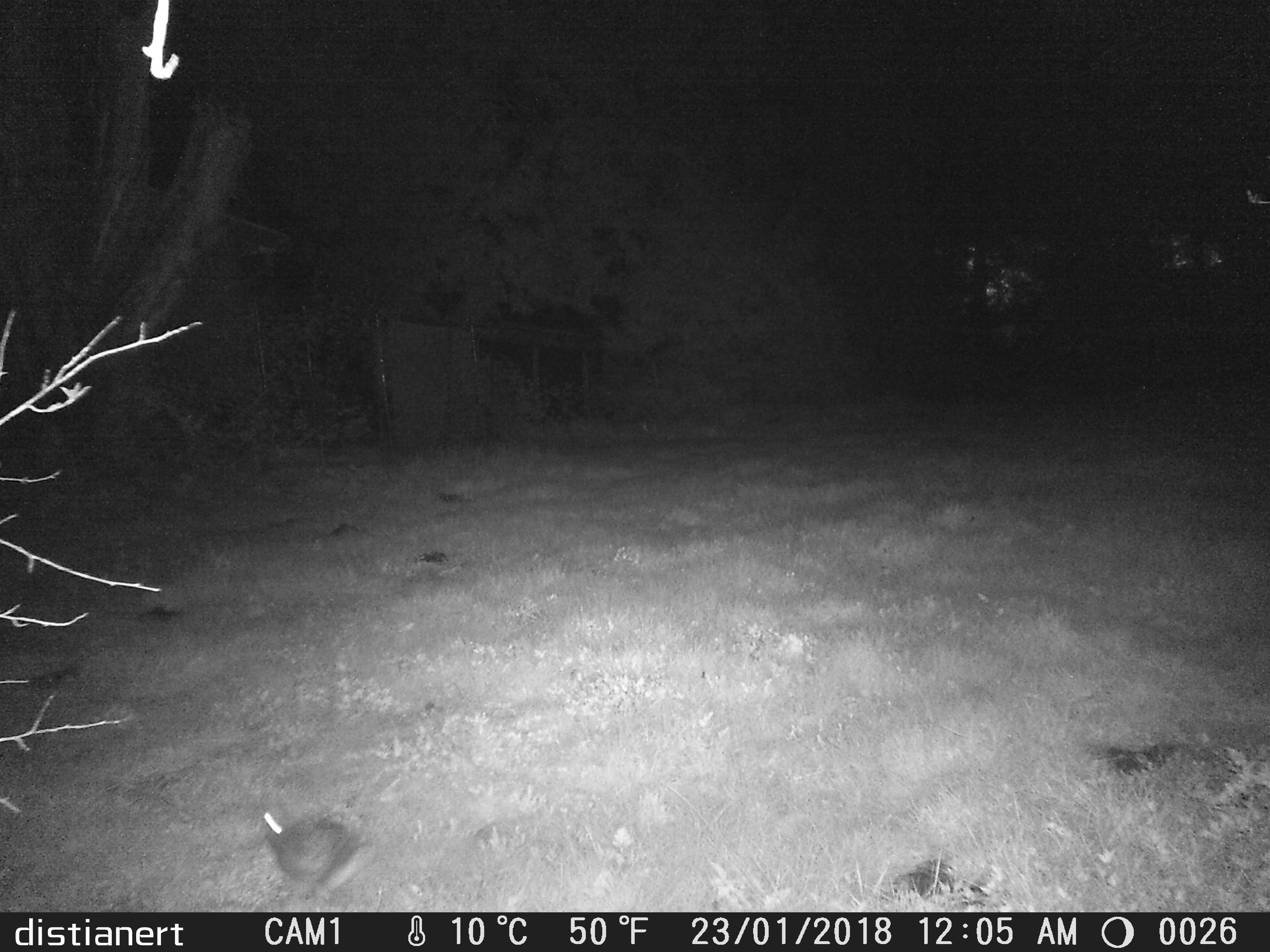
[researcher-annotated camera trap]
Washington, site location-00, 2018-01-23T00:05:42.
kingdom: Animalia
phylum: Chordata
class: Mammalia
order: Lagomorpha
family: Leporidae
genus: Sylvilagus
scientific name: Sylvilagus floridanus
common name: eastern cottontail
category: rabbit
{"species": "rabbit (eastern cottontail) (Sylvilagus floridanus)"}